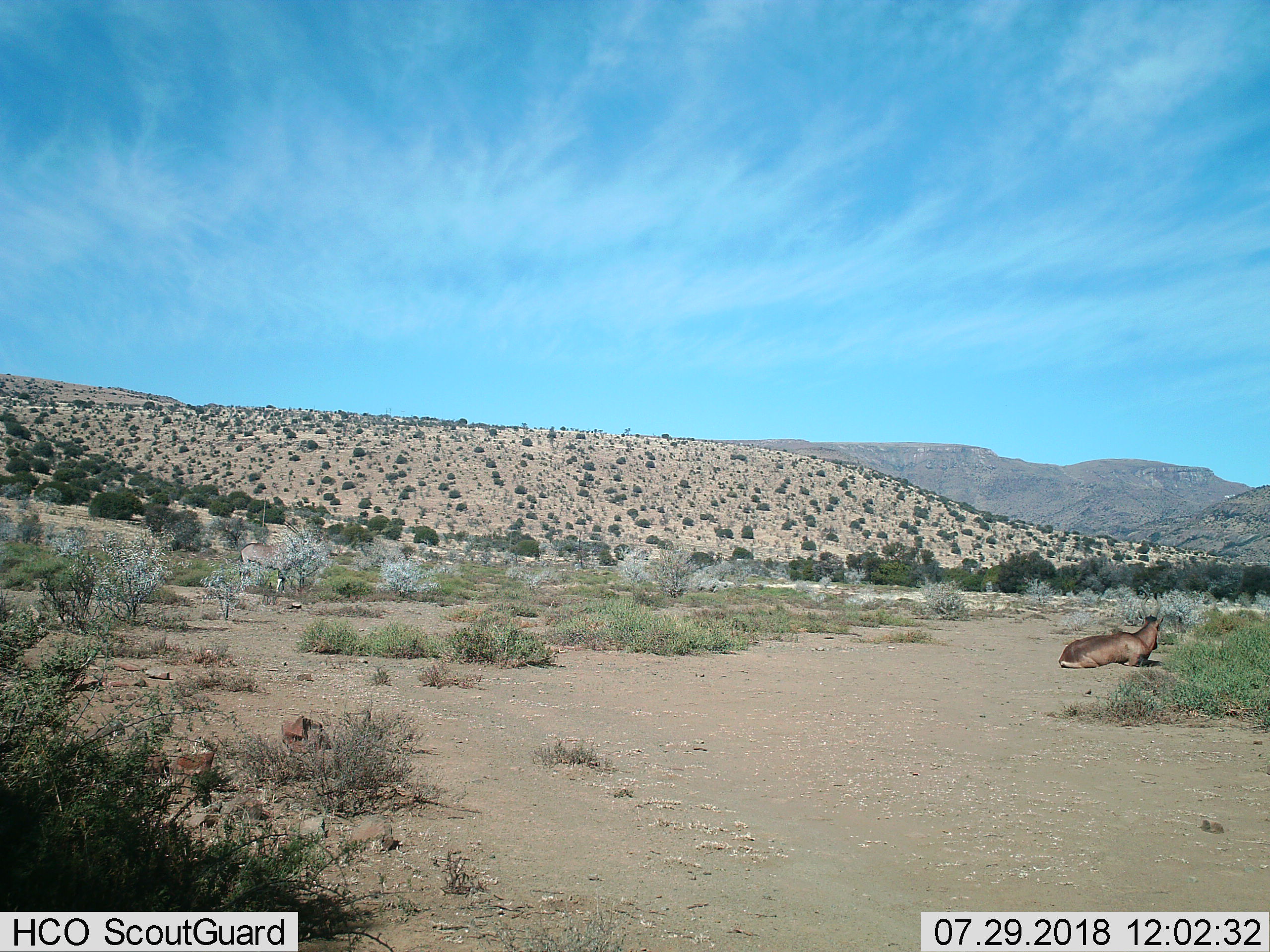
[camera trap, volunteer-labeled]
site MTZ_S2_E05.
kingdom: Animalia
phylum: Chordata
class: Mammalia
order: Artiodactyla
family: Bovidae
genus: Oryx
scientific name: Oryx gazella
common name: gemsbok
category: oryx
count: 1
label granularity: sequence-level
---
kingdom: Animalia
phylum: Chordata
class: Mammalia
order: Artiodactyla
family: Bovidae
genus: Alcelaphus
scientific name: Alcelaphus buselaphus caama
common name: red hartebeest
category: hartebeestred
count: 1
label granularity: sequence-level